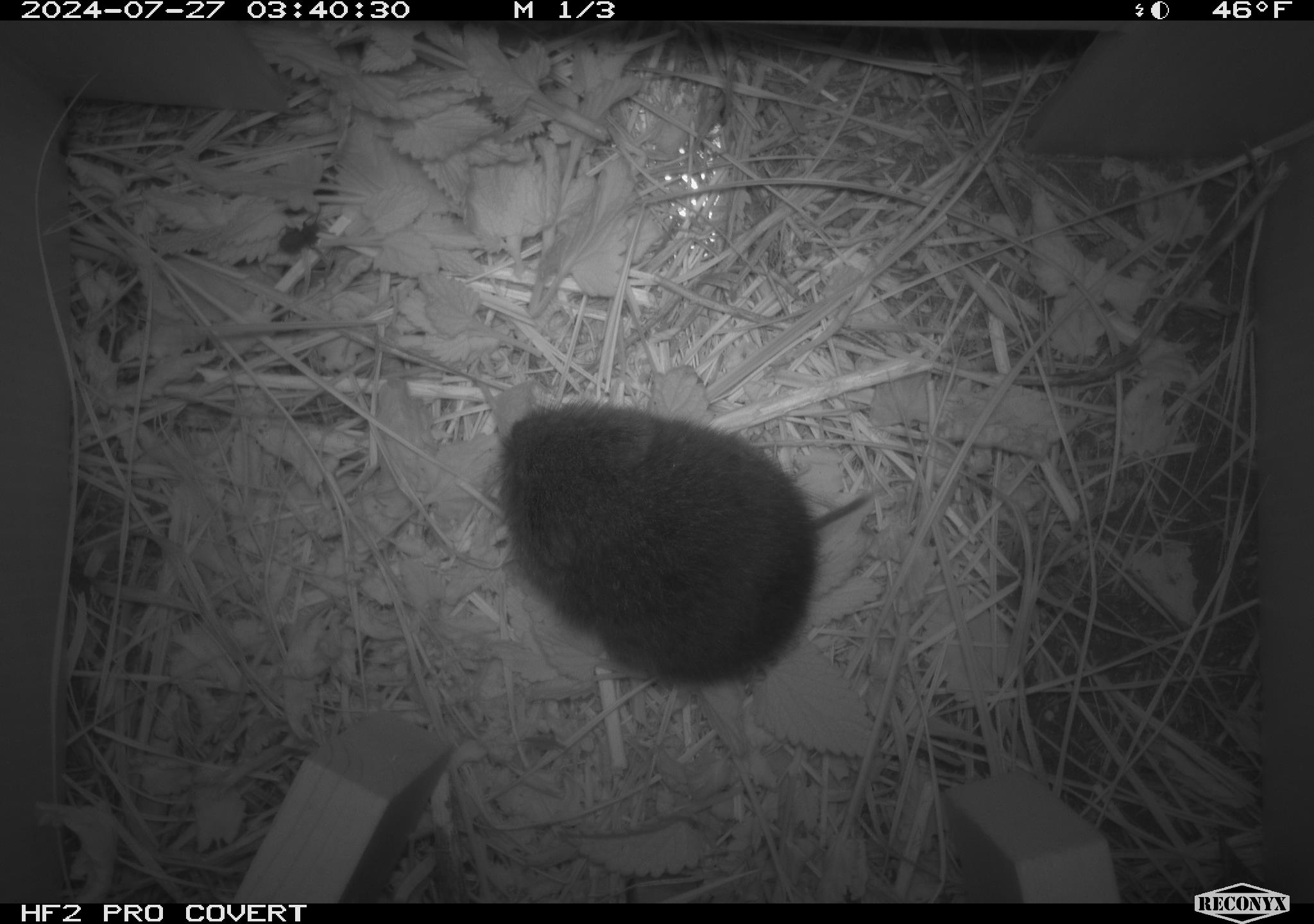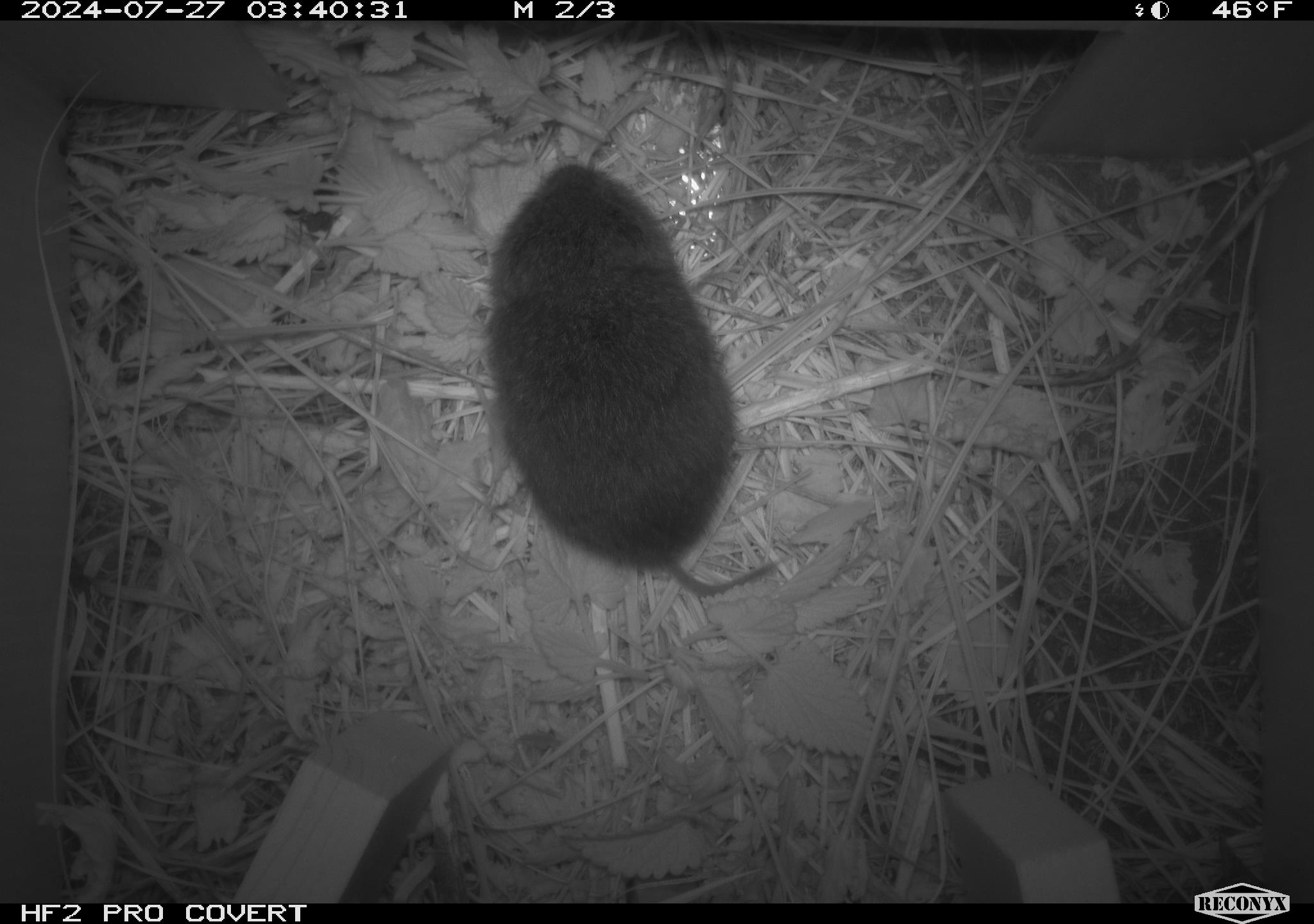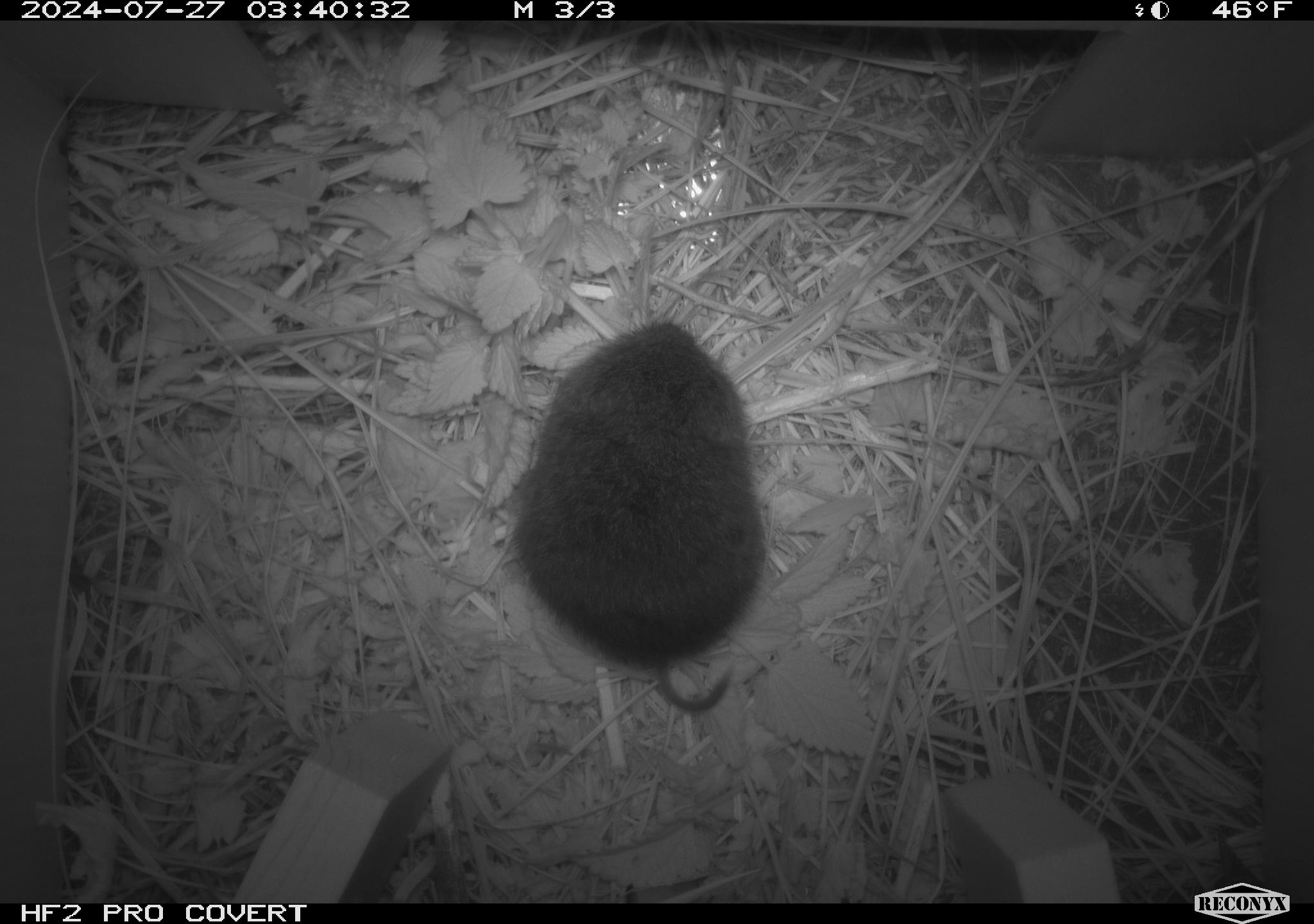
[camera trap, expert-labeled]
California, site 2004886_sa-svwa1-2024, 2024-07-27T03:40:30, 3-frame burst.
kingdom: Animalia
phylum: Chordata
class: Mammalia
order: Rodentia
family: Cricetidae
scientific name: Arvicolinae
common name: voles, lemmings, and muskrats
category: arvicolinae subfamily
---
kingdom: Animalia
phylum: Arthropoda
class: Insecta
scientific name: Insecta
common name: insect